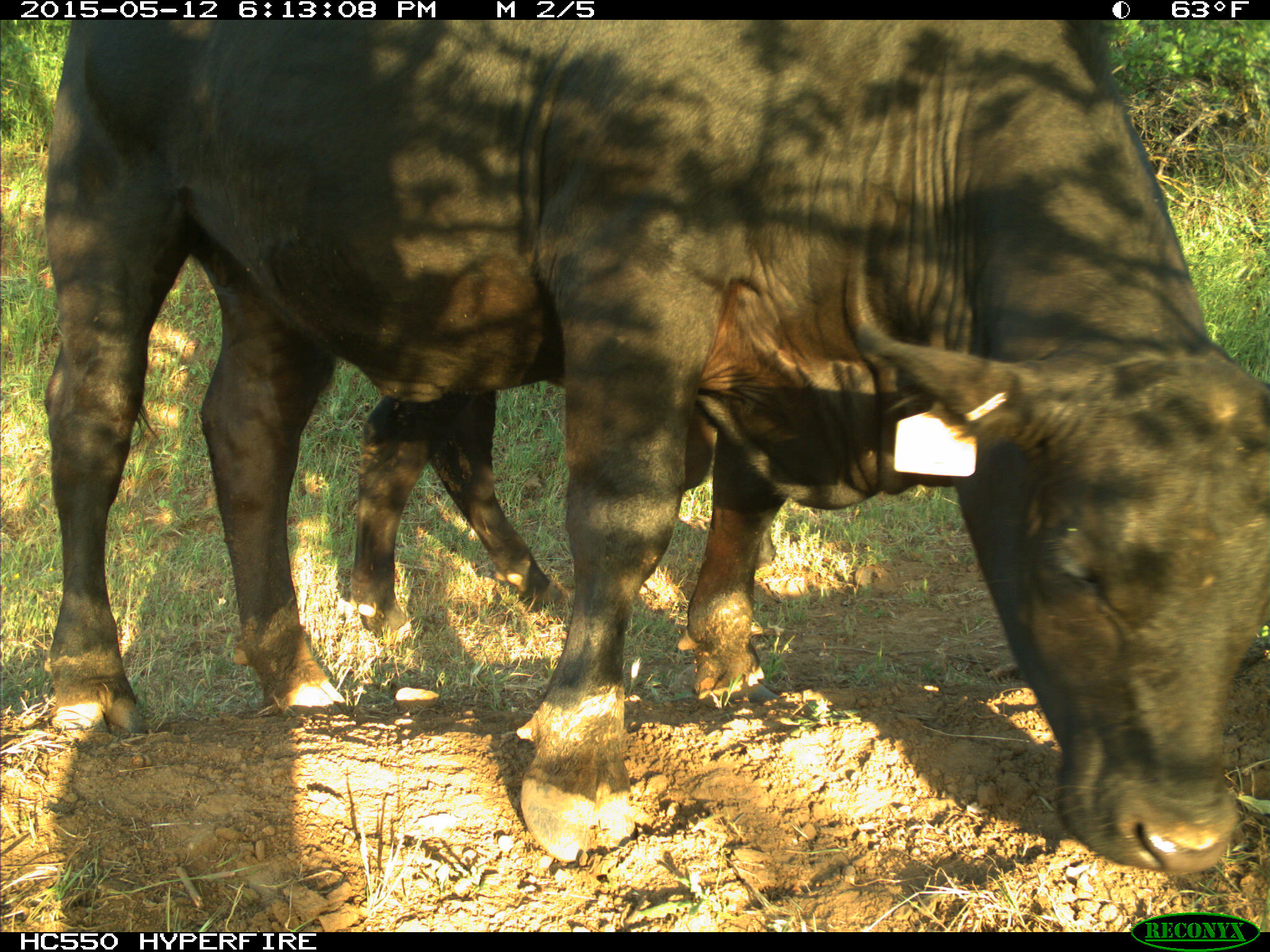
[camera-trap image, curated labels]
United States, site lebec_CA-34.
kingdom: Animalia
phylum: Chordata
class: Mammalia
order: Artiodactyla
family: Bovidae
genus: Bos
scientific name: Bos taurus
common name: domestic cow